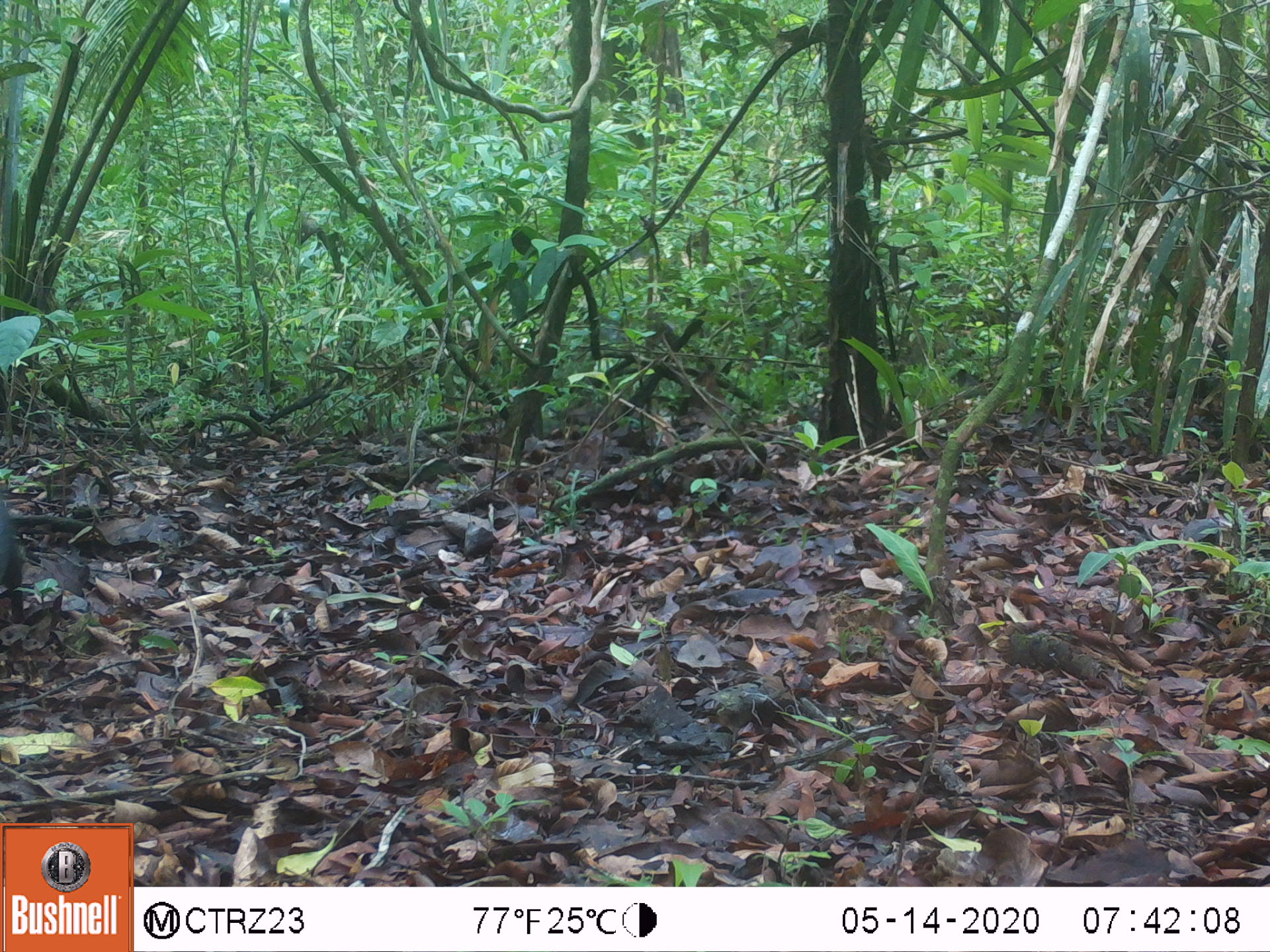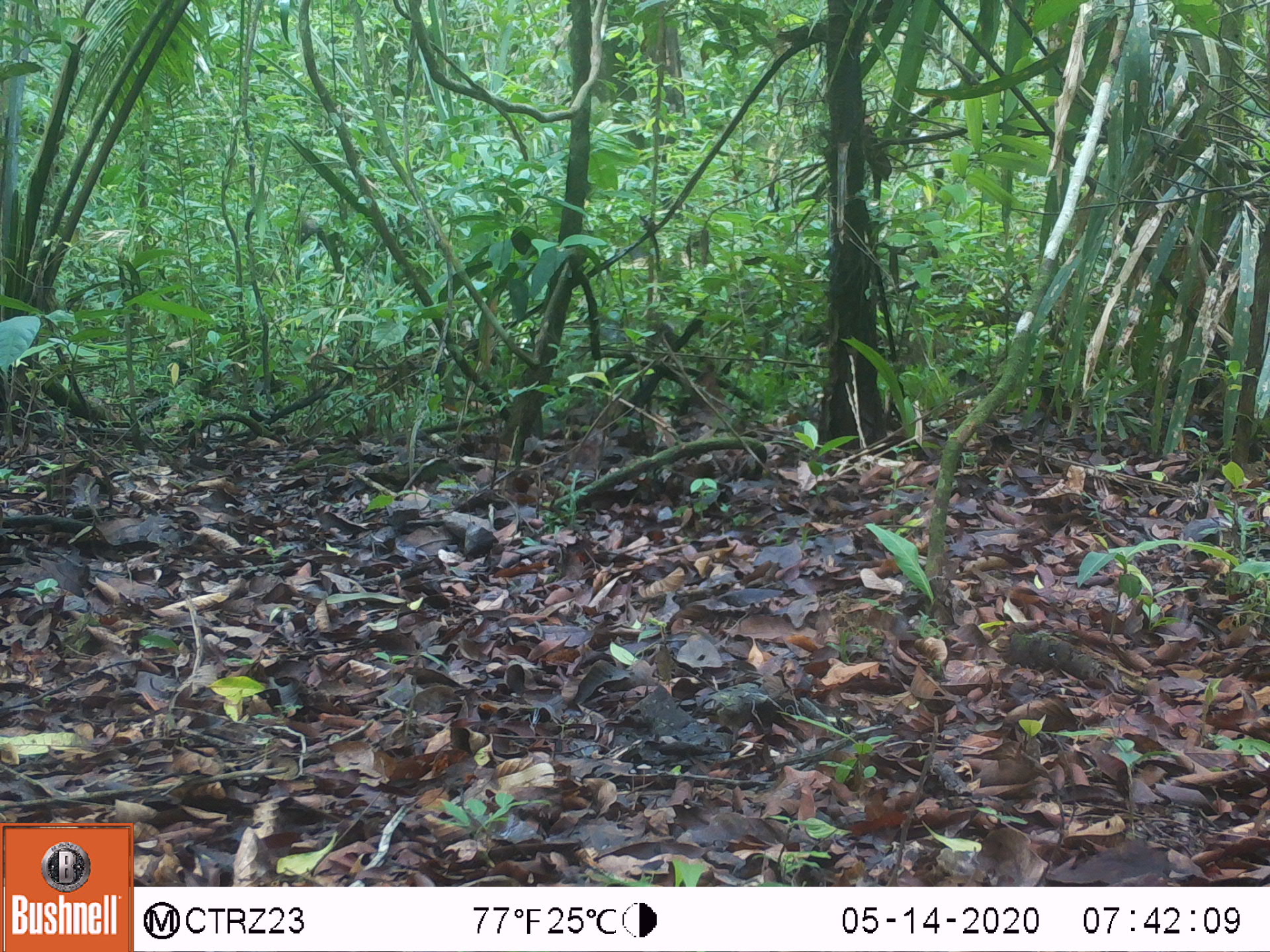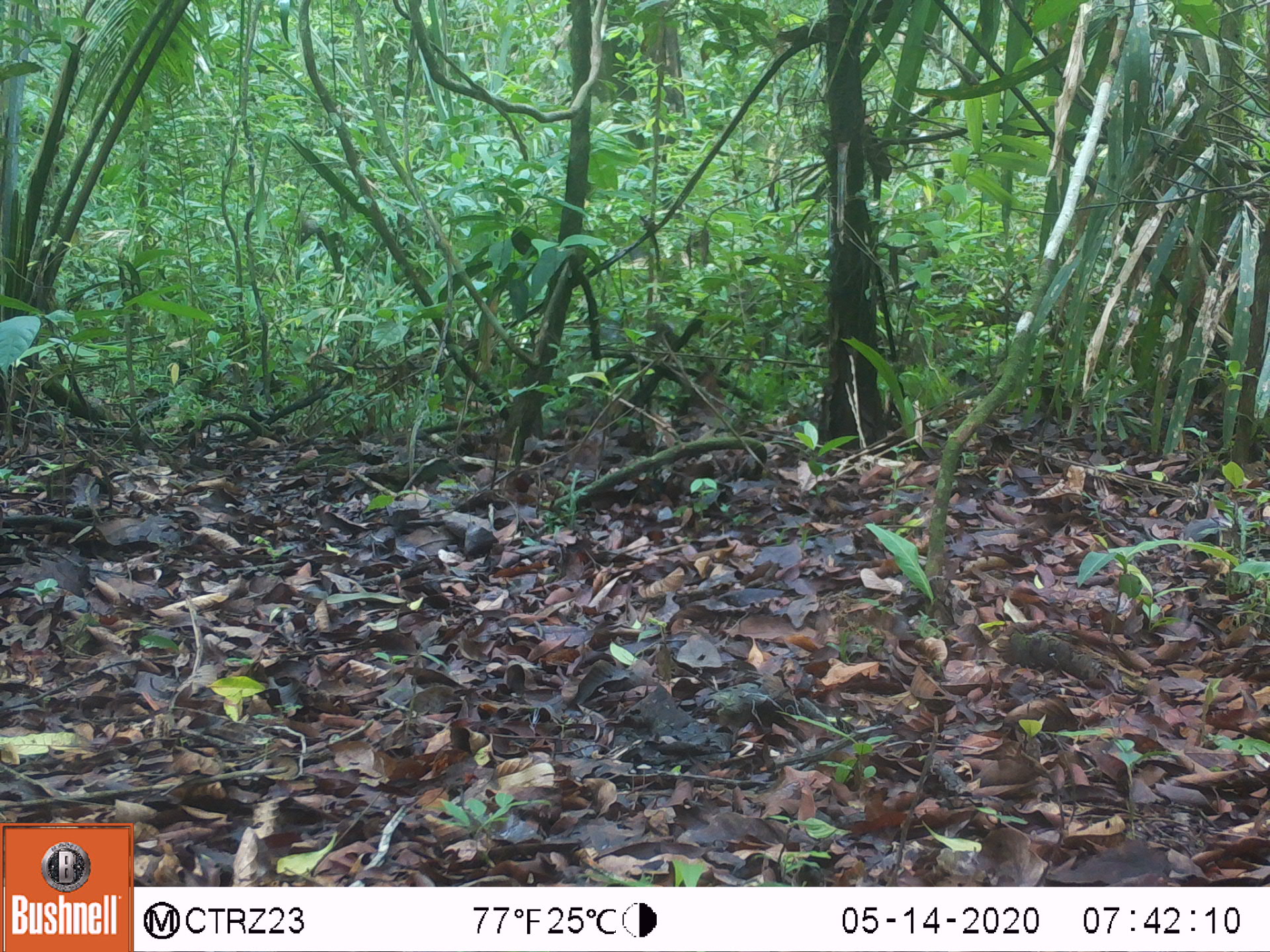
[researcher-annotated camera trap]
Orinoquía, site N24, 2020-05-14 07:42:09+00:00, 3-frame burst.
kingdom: Animalia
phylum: Chordata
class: Mammalia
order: Rodentia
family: Dasyproctidae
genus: Dasyprocta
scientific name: Dasyprocta fuliginosa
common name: black agouti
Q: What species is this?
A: Black agouti (Dasyprocta fuliginosa).